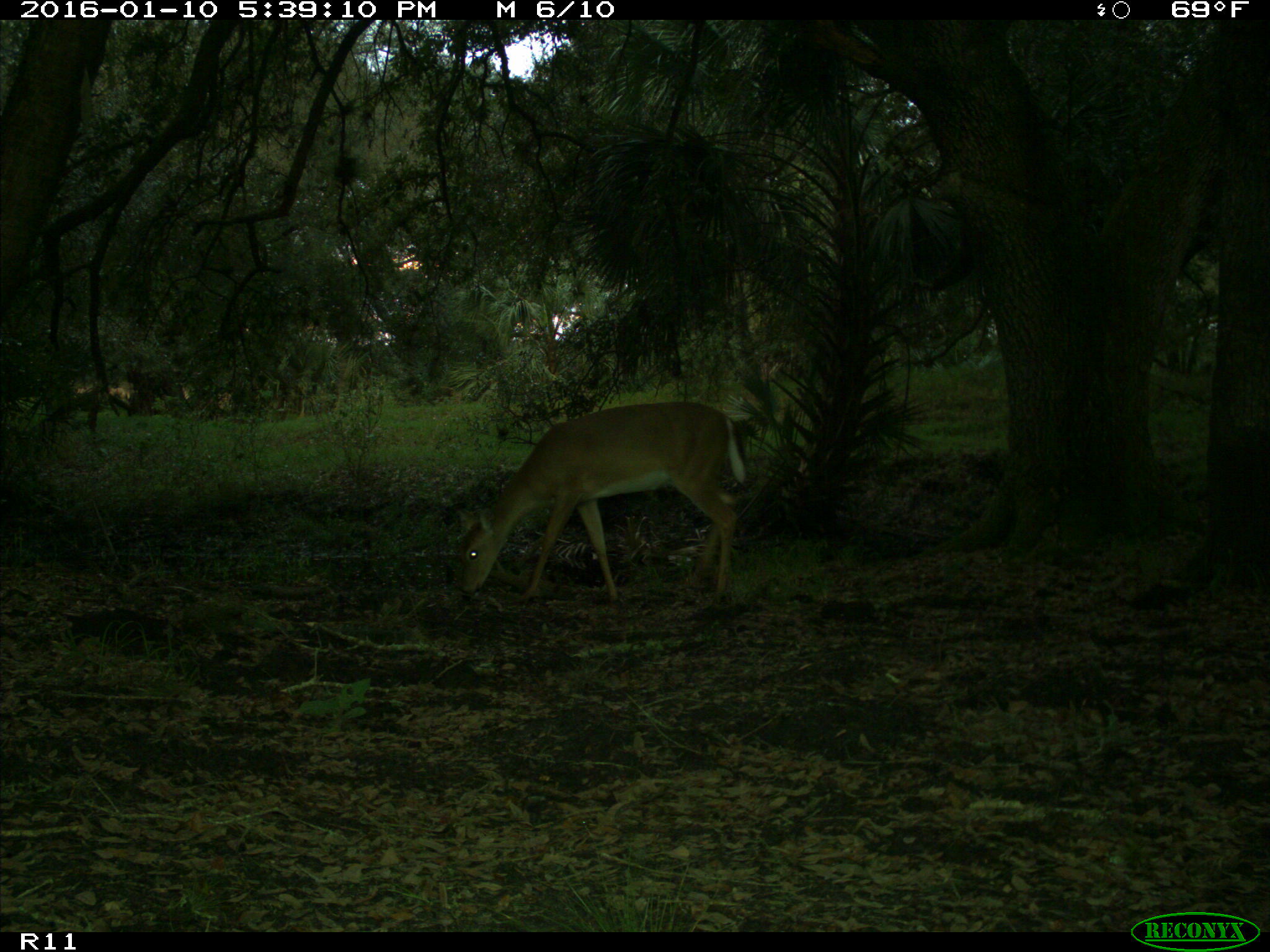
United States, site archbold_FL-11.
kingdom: Animalia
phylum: Chordata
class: Mammalia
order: Artiodactyla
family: Cervidae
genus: Odocoileus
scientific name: Odocoileus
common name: deer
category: unidentified deer